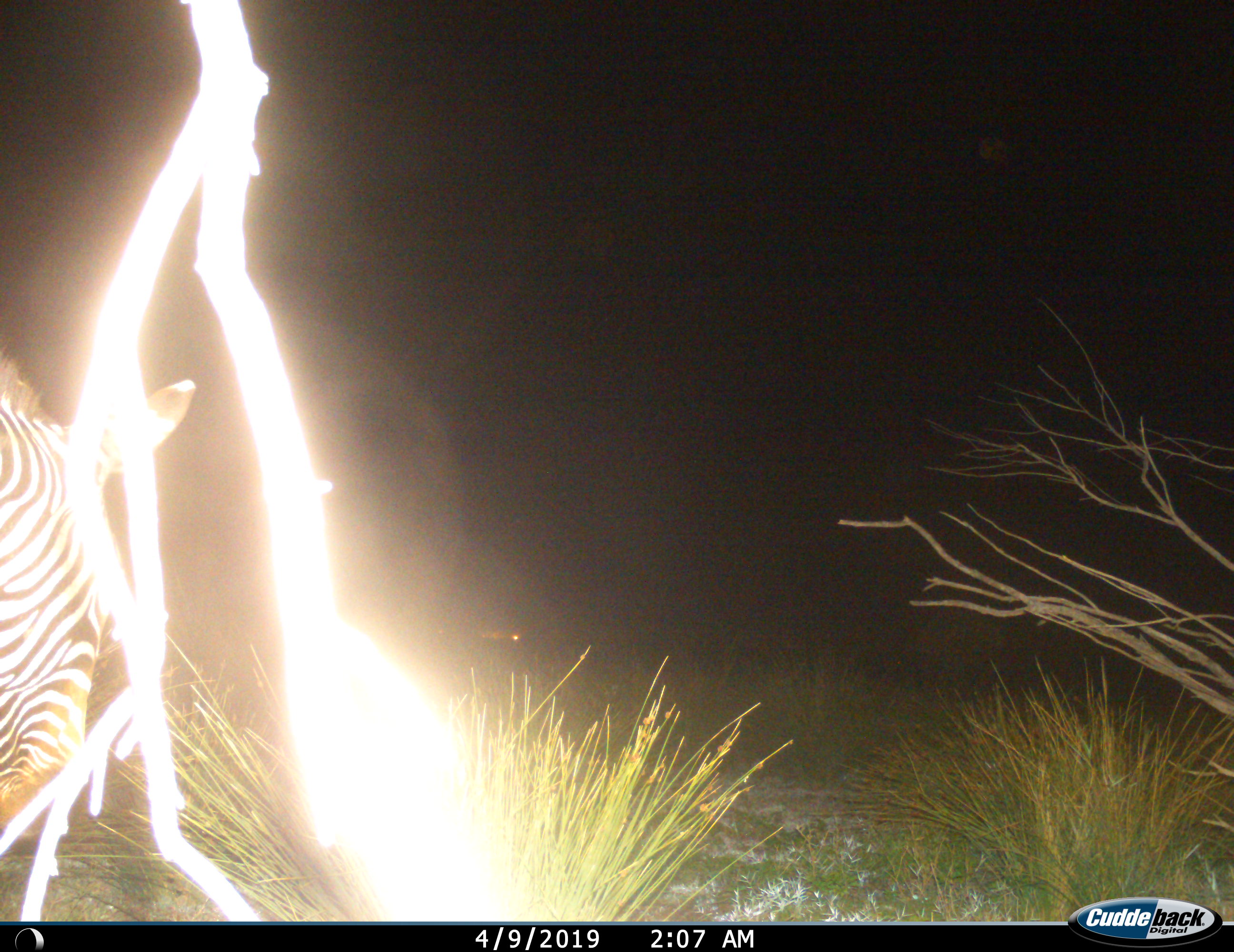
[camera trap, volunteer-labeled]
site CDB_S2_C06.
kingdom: Animalia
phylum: Chordata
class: Mammalia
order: Perissodactyla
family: Equidae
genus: Equus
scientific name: Equus zebra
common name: mountain zebra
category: zebramountain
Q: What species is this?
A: Zebramountain (mountain zebra) (Equus zebra).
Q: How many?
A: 1.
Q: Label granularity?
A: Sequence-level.